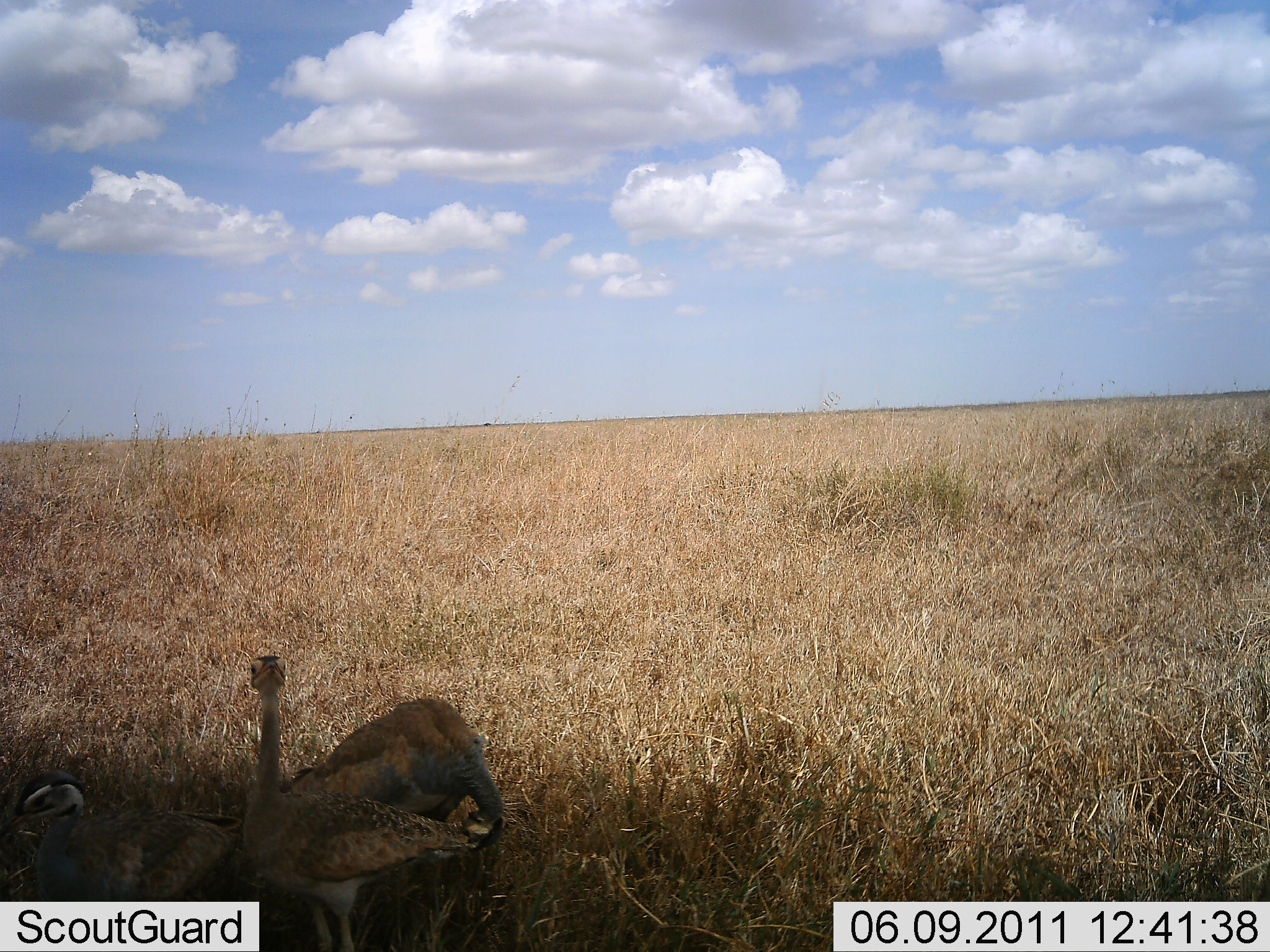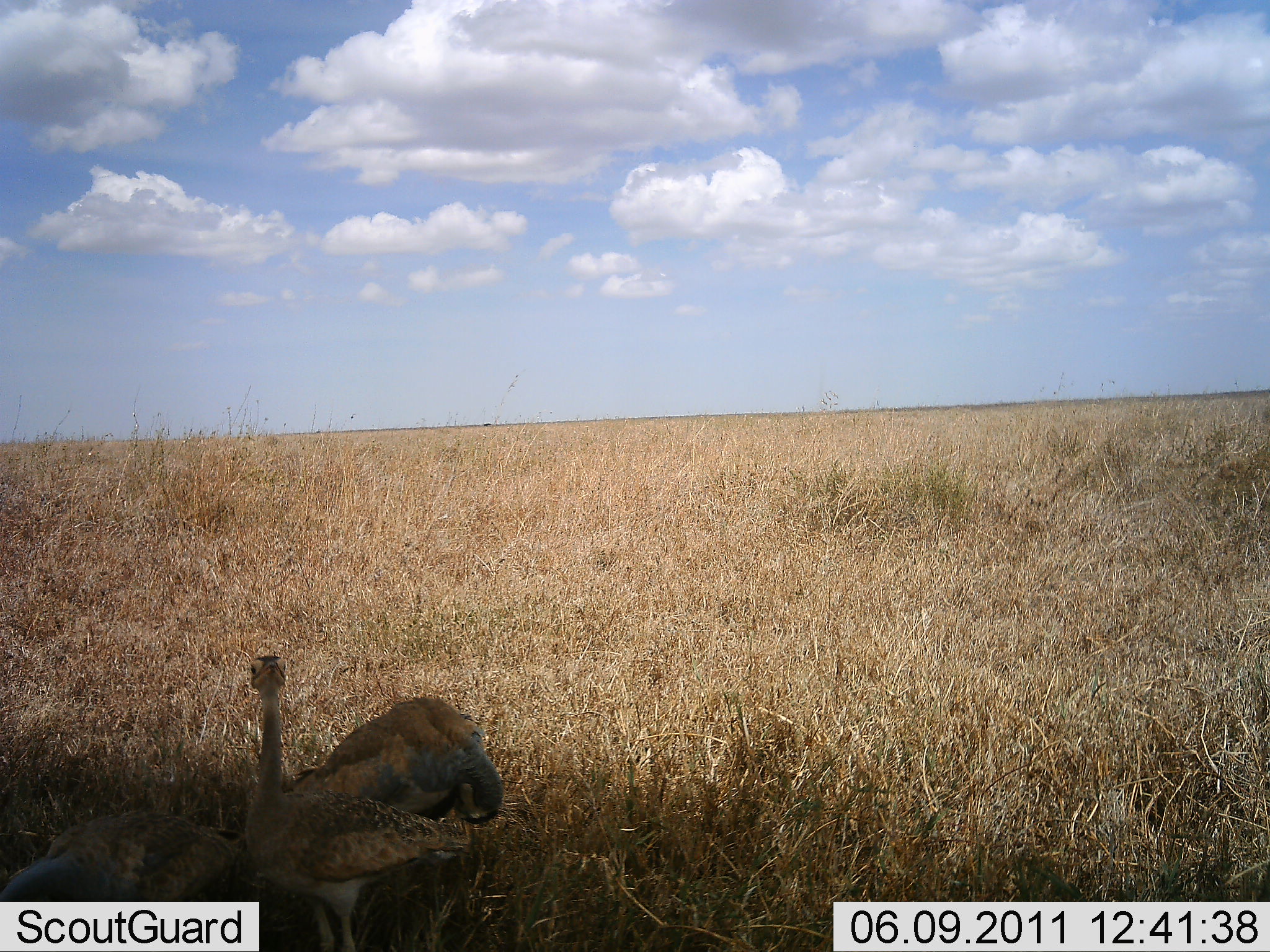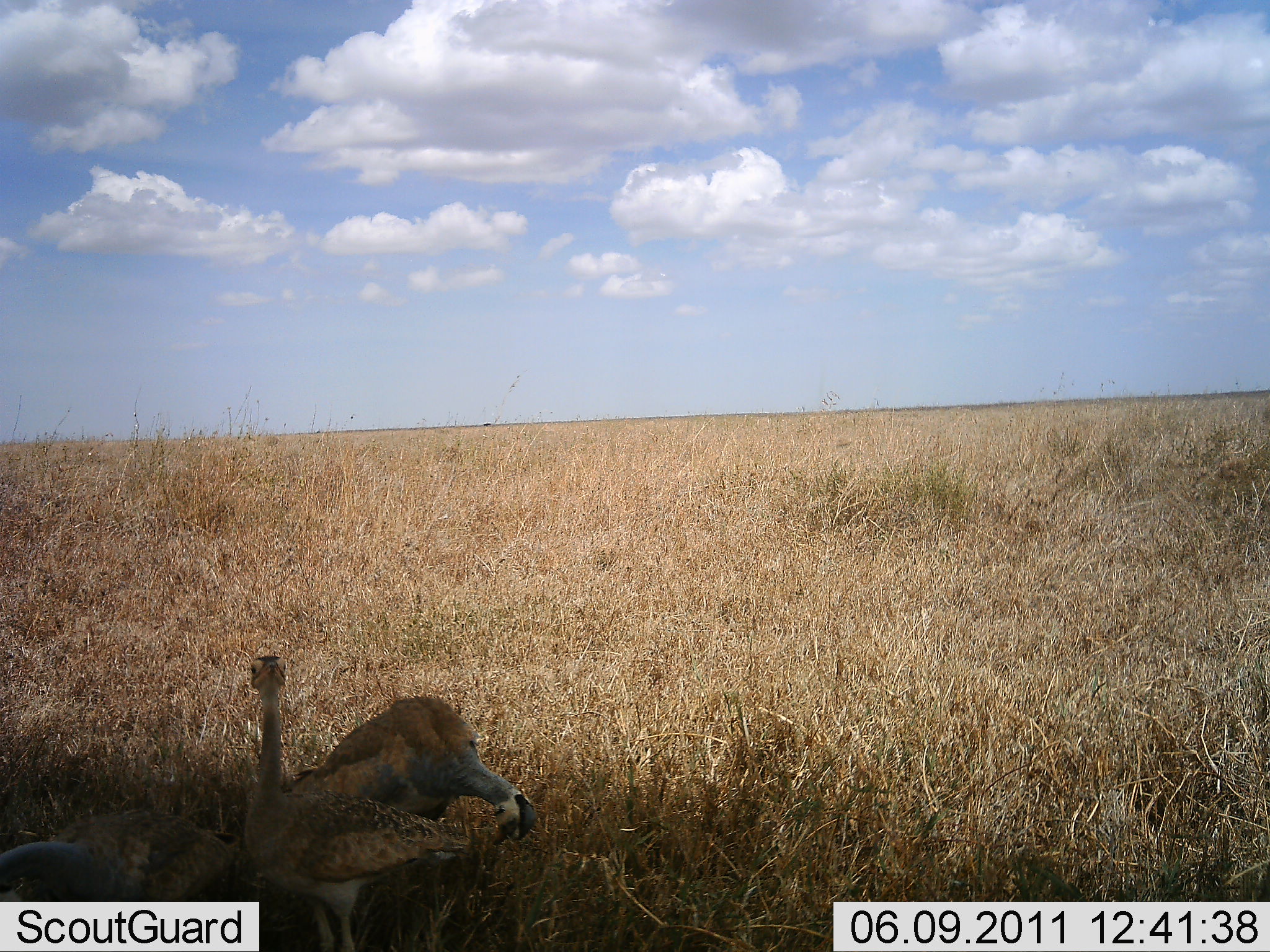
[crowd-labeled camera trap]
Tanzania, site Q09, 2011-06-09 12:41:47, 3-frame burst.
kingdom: Animalia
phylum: Chordata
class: Aves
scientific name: Aves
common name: bird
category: otherbird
Otherbird (bird) (Aves), count 3. Behavior (volunteer vote fractions): standing 55%, resting 9%, moving 27%, interacting 0%. Young present (vote fraction): 9%. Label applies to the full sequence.